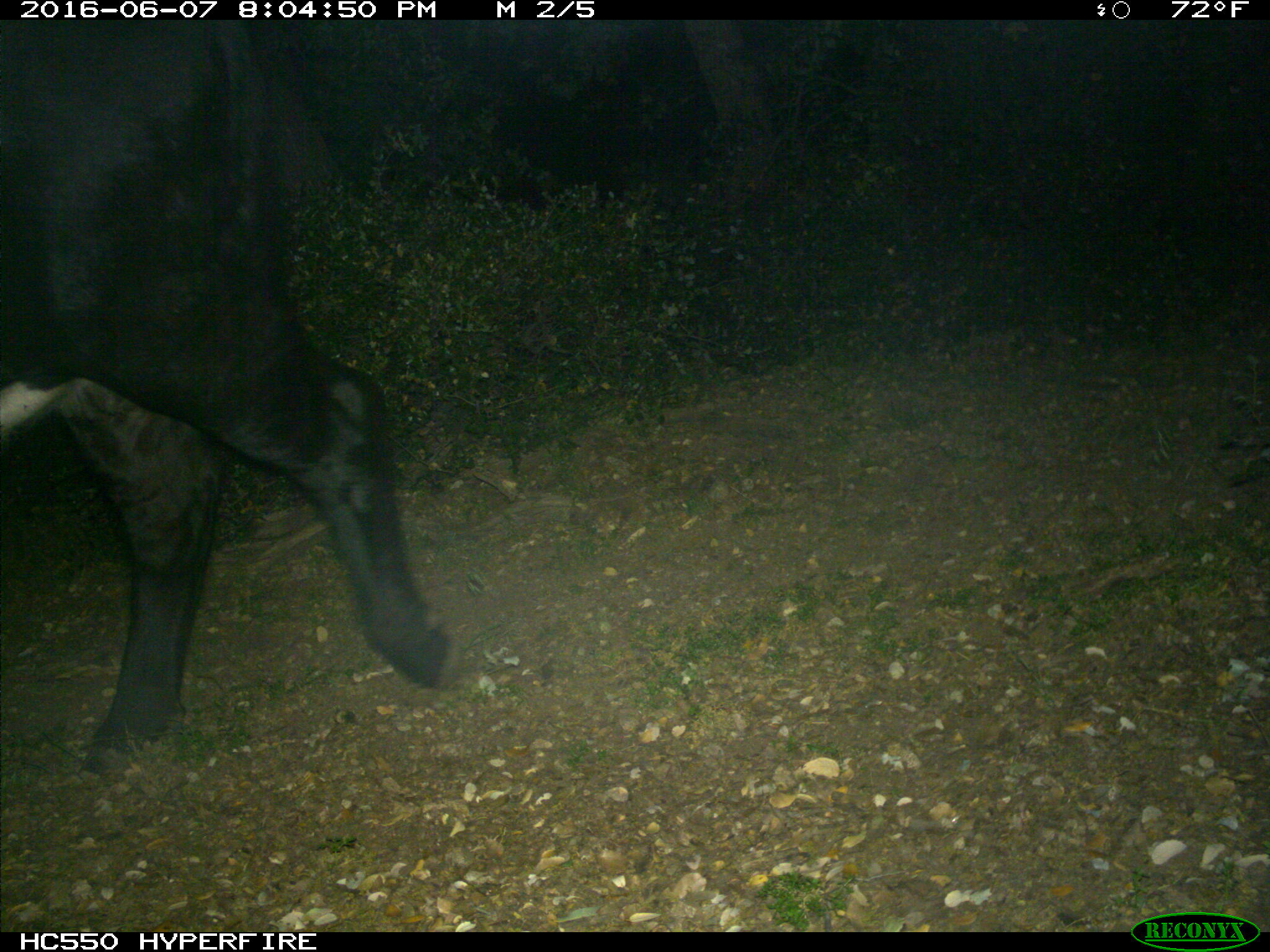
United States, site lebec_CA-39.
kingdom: Animalia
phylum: Chordata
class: Mammalia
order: Artiodactyla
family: Bovidae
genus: Bos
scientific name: Bos taurus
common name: domestic cow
Bos taurus (domestic cow).